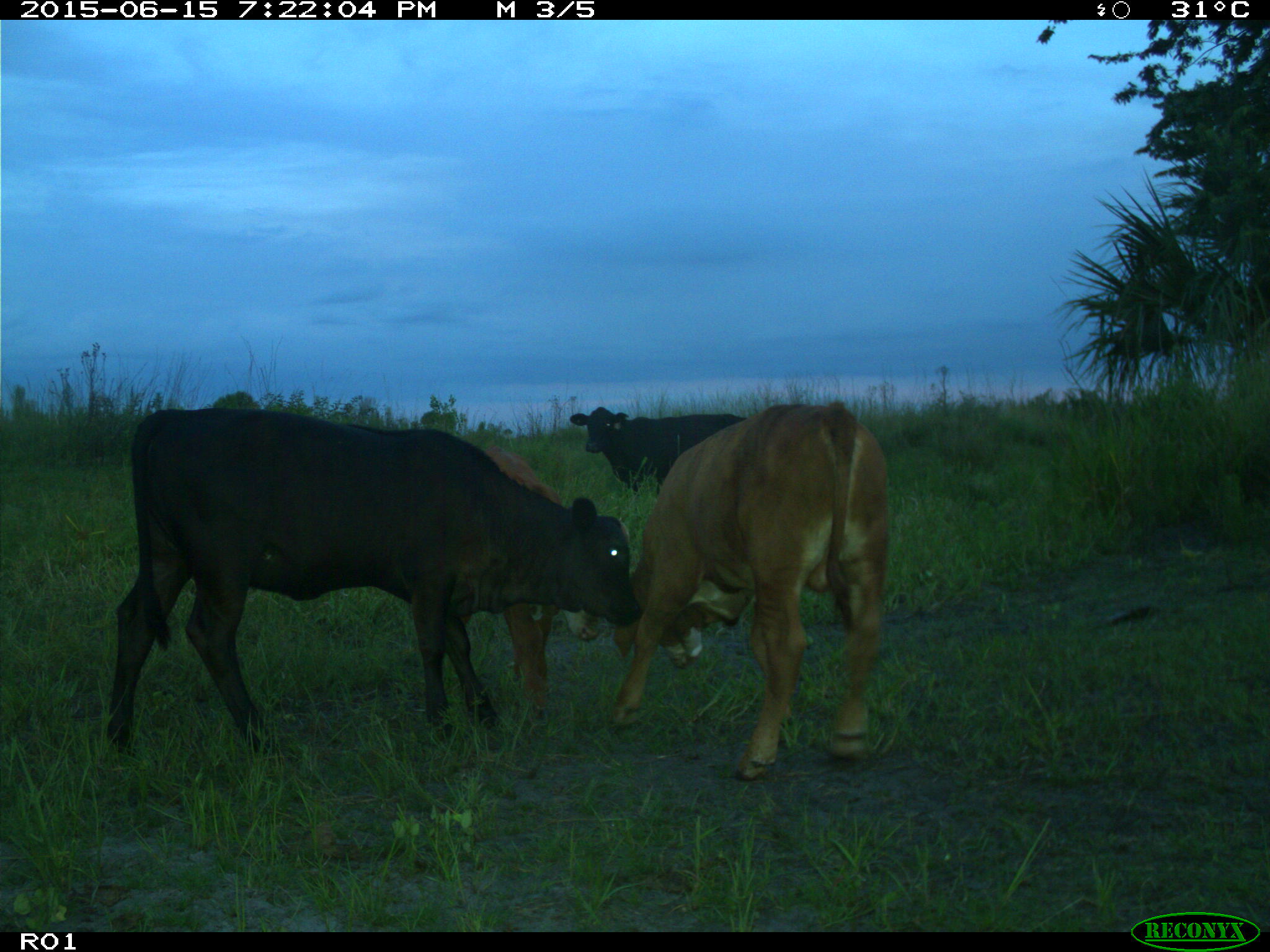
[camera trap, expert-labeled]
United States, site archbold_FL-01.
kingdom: Animalia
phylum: Chordata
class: Mammalia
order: Artiodactyla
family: Bovidae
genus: Bos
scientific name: Bos taurus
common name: domestic cow